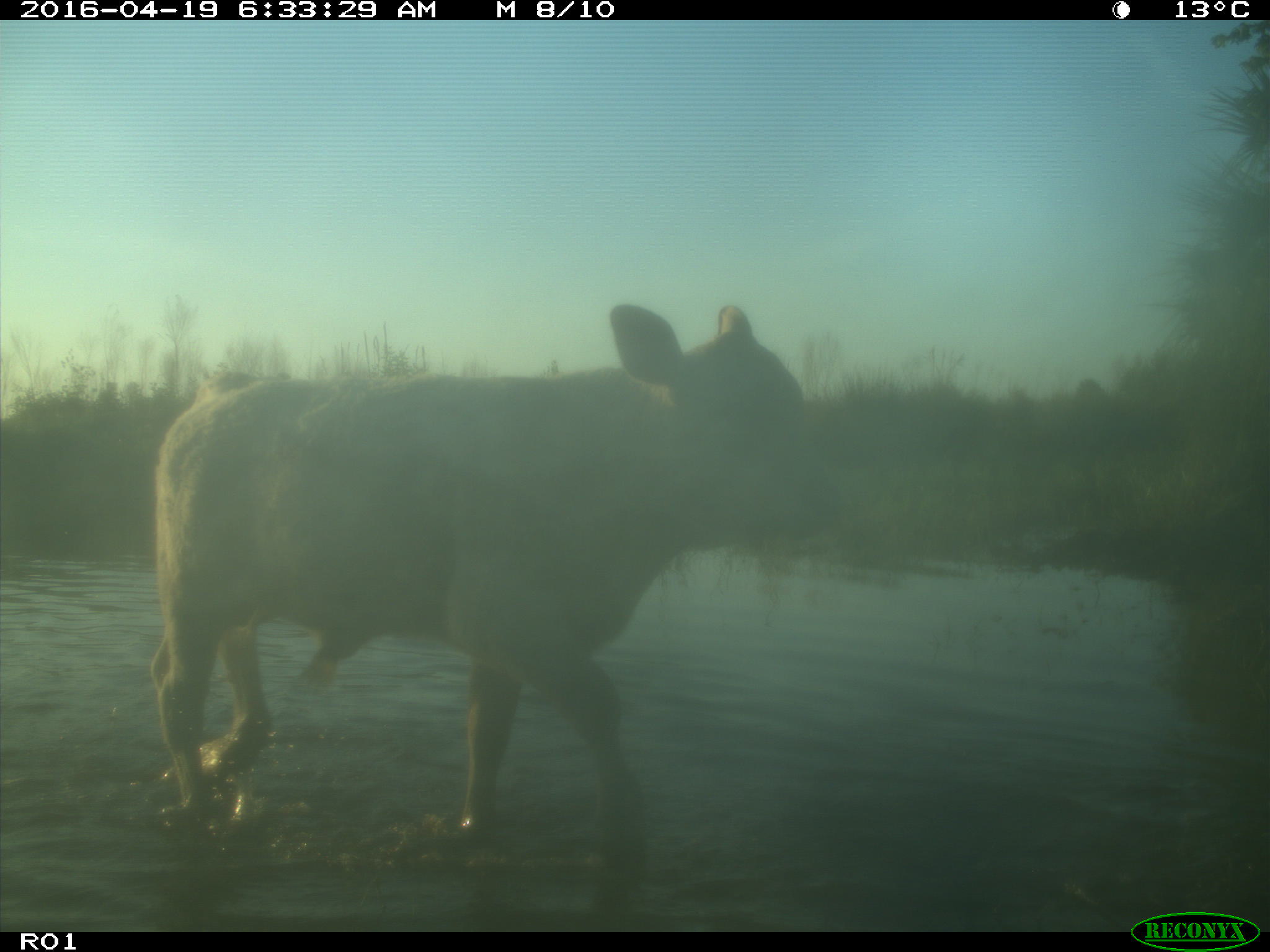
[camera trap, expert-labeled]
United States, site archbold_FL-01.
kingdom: Animalia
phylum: Chordata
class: Mammalia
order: Artiodactyla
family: Bovidae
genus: Bos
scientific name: Bos taurus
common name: domestic cow